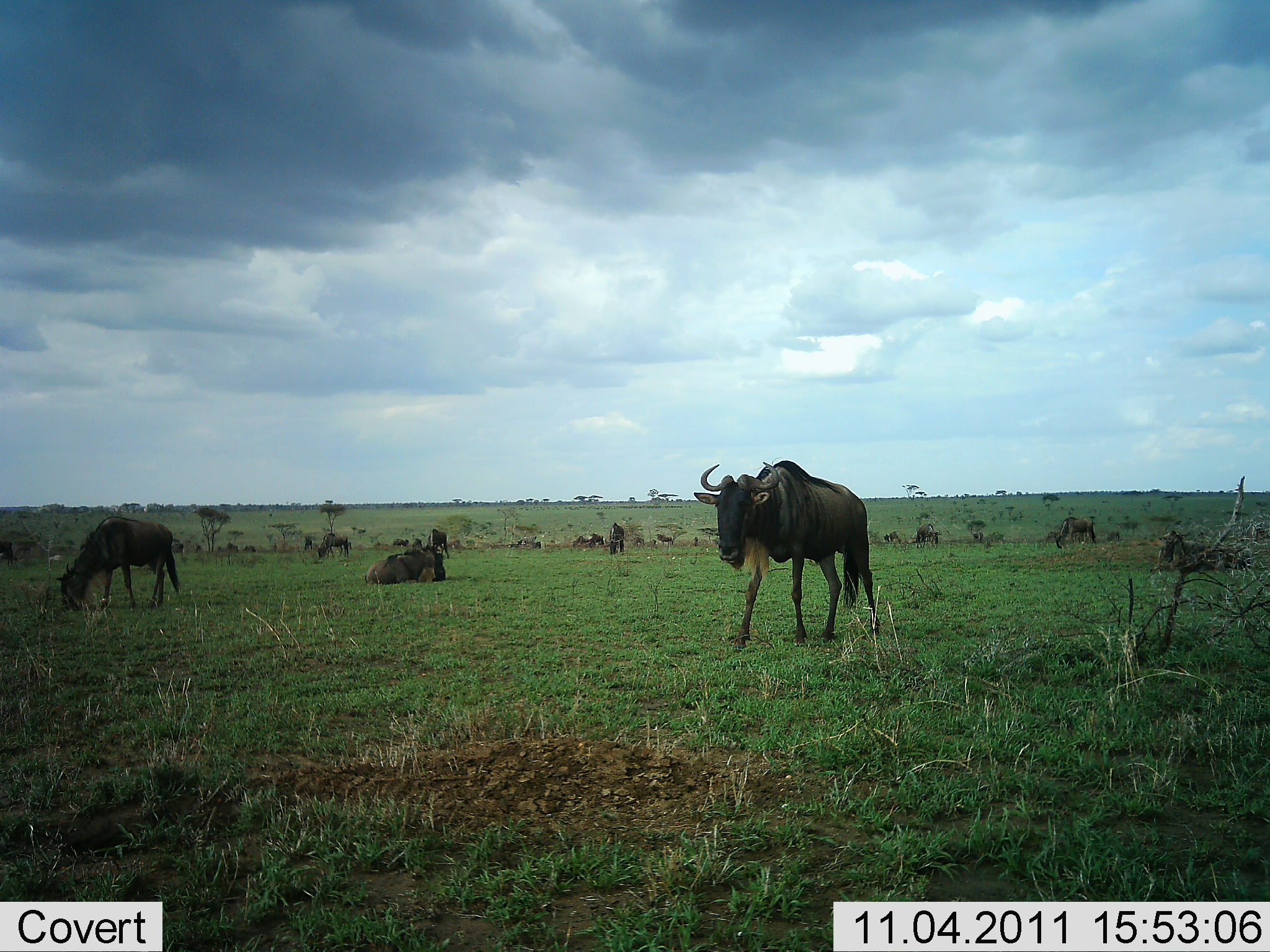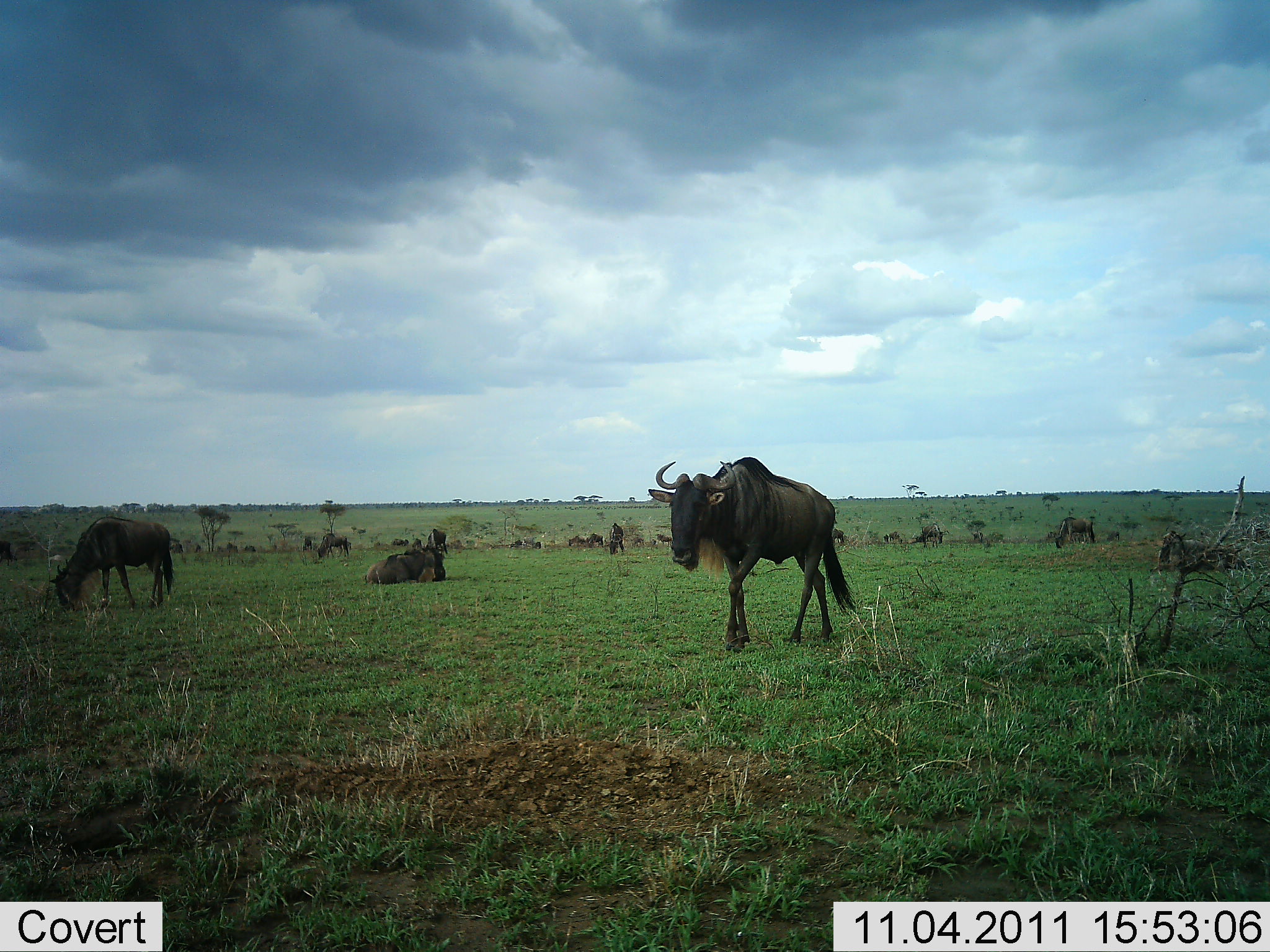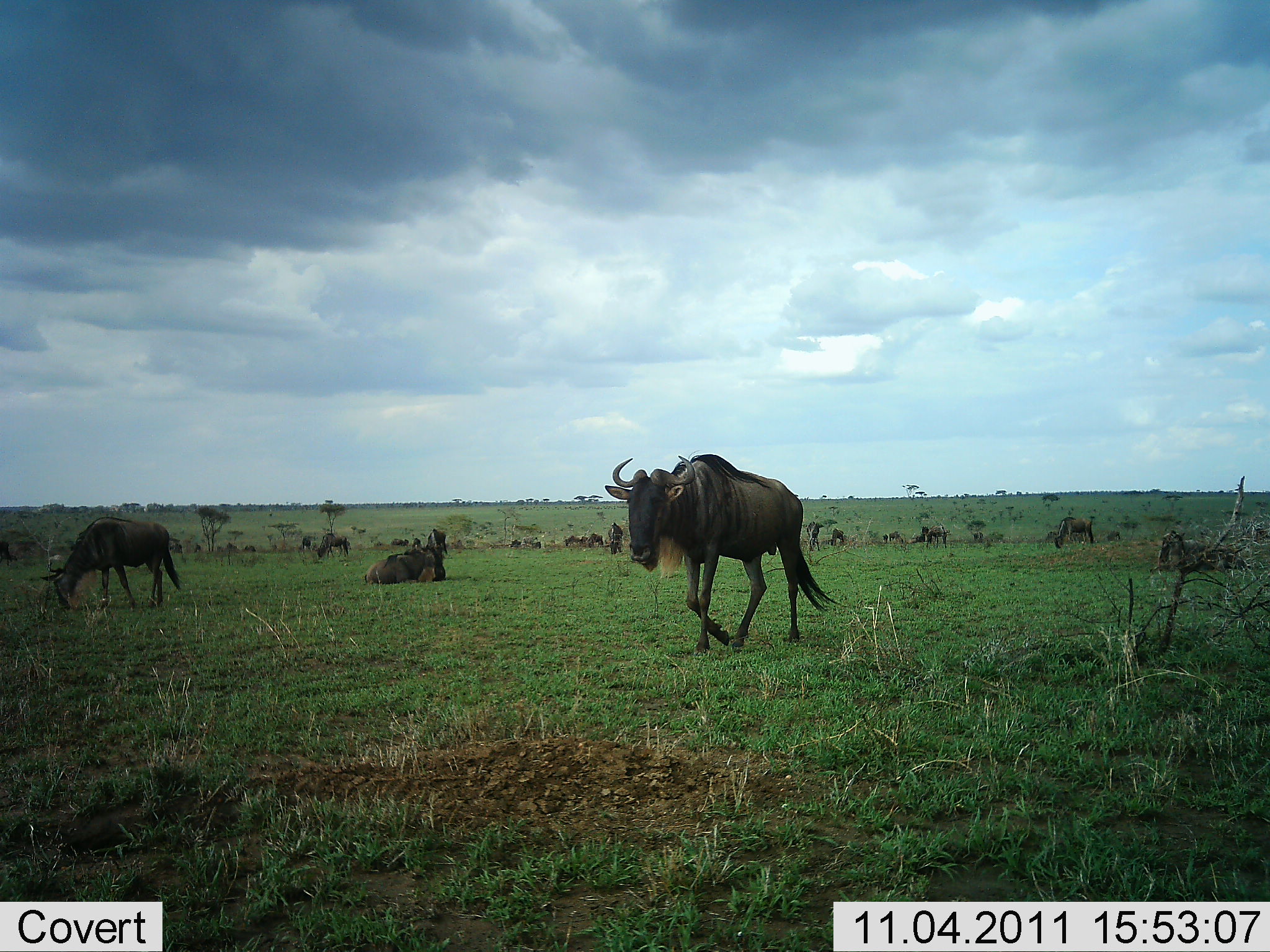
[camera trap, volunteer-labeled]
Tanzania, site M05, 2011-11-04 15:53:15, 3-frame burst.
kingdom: Animalia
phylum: Chordata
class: Mammalia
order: Artiodactyla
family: Bovidae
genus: Connochaetes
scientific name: Connochaetes taurinus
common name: blue wildebeest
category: wildebeest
Wildebeest (blue wildebeest) (Connochaetes taurinus), count 11-50. Behavior (volunteer vote fractions): standing 50%, resting 83%, moving 83%, interacting 8%. Young present (vote fraction): 0%. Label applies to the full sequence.